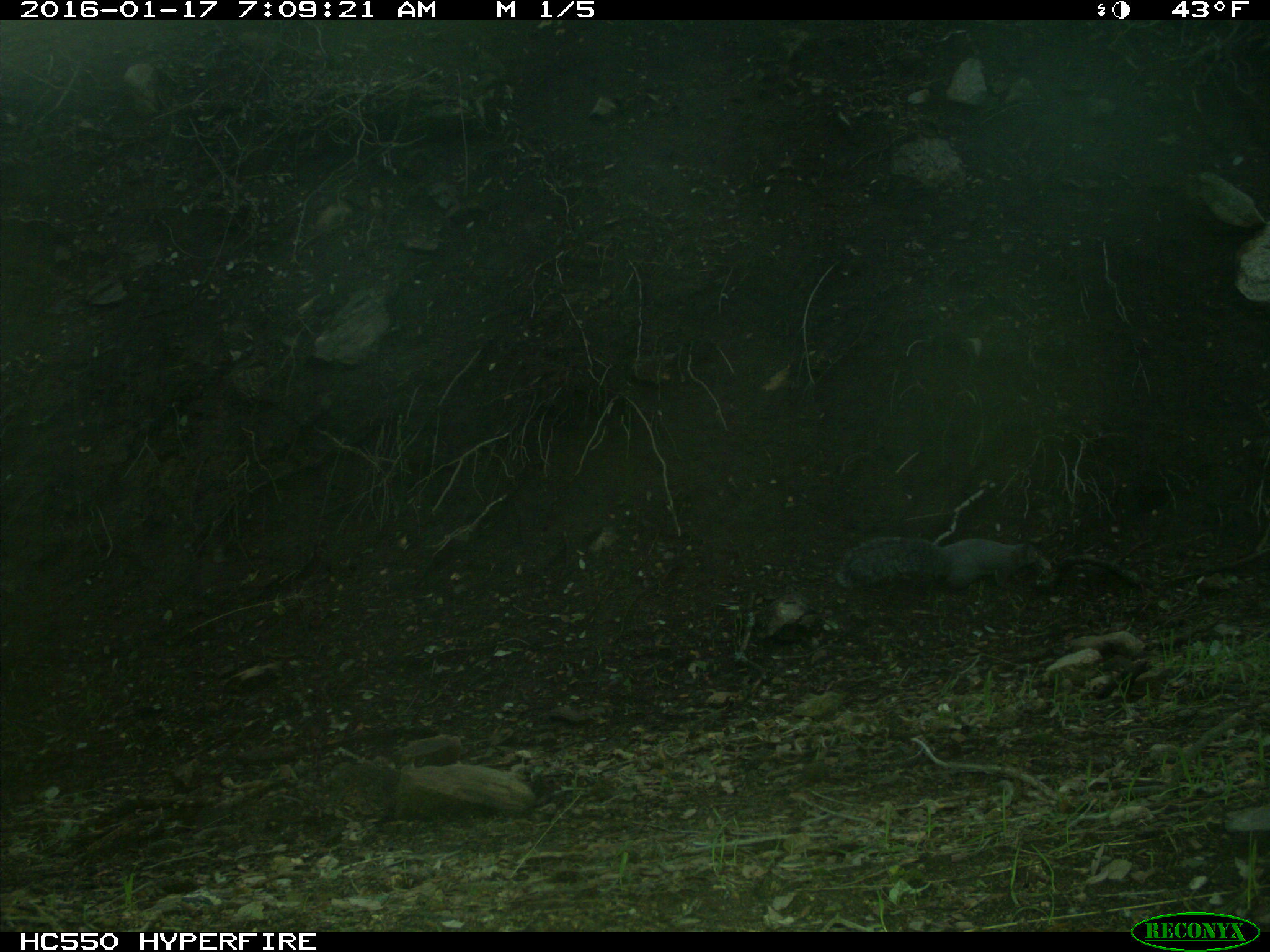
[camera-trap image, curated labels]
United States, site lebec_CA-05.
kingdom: Animalia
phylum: Chordata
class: Mammalia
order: Rodentia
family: Sciuridae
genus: Sciurus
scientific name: Sciurus carolinensis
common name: eastern gray squirrel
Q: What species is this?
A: Sciurus carolinensis (eastern gray squirrel).